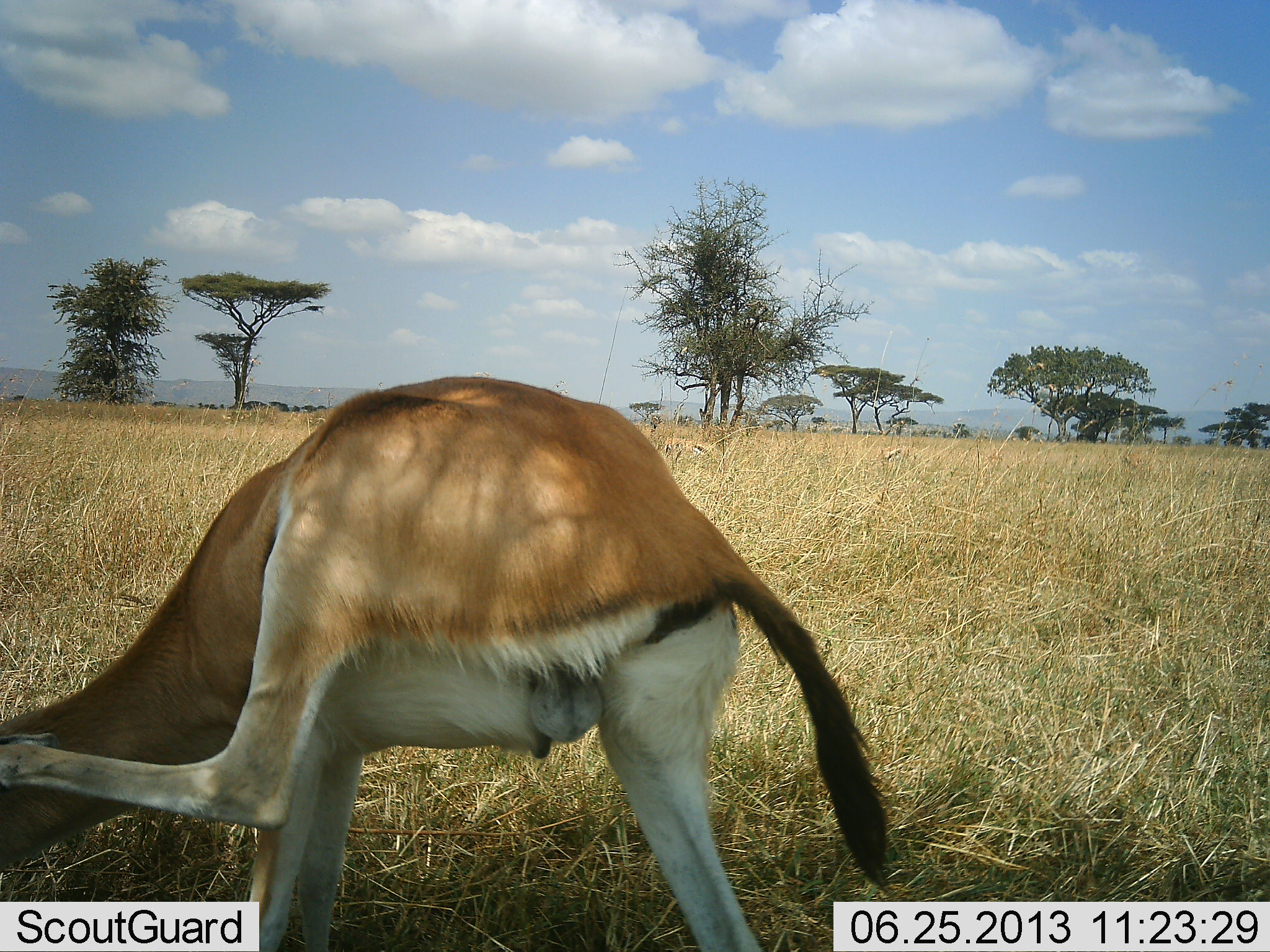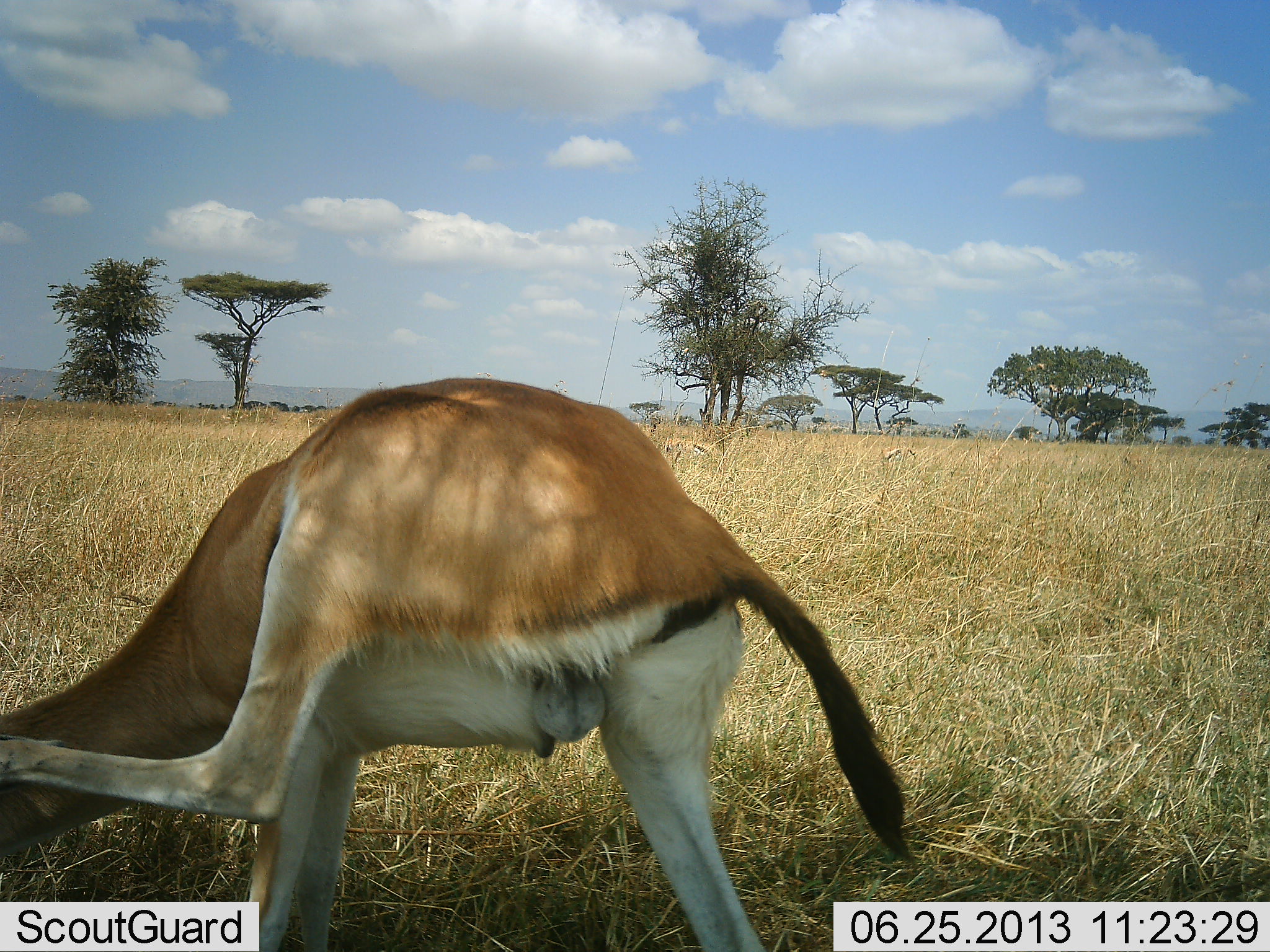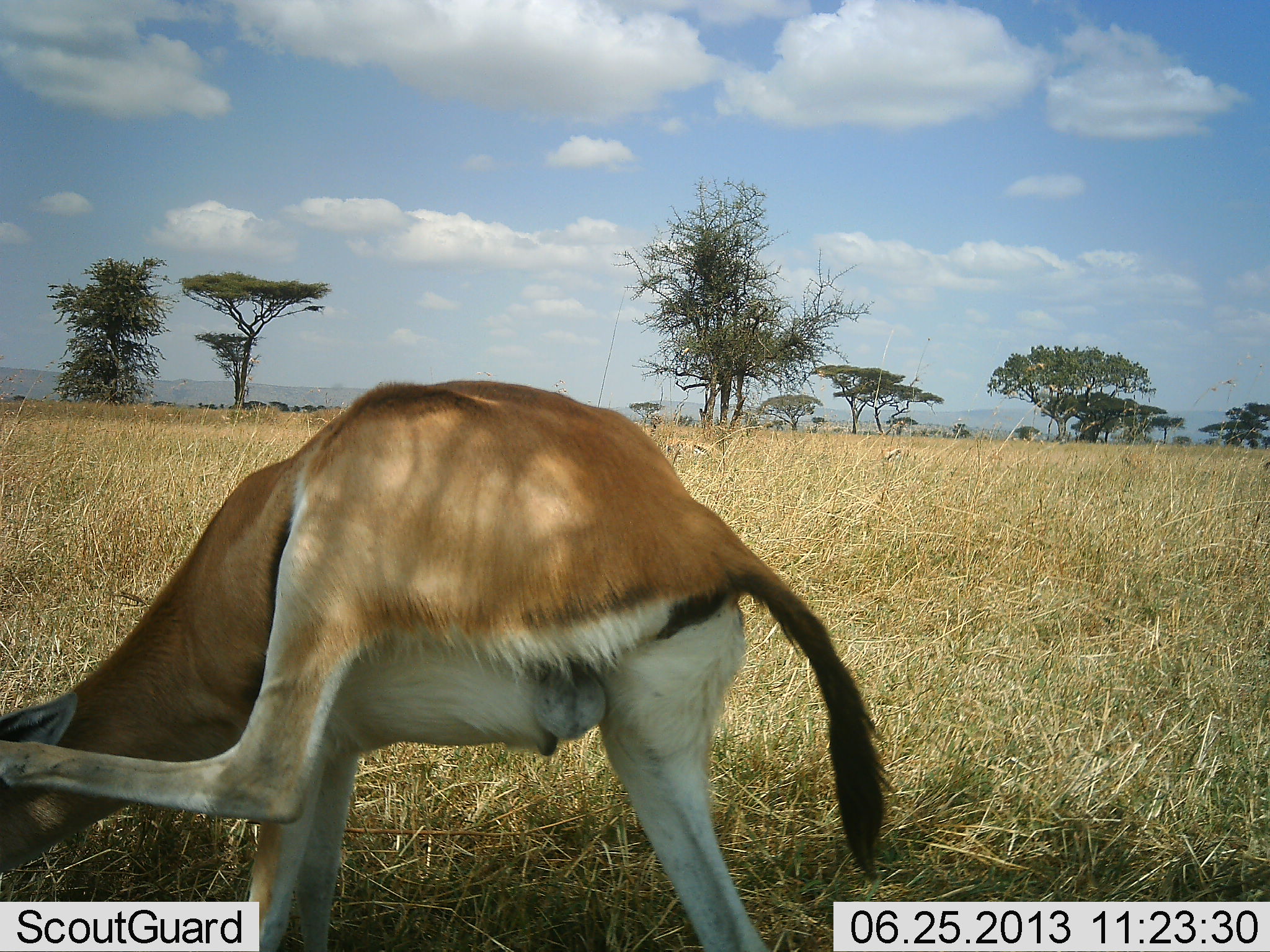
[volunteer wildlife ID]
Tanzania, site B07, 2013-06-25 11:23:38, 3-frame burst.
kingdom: Animalia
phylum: Chordata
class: Mammalia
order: Artiodactyla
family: Bovidae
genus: Eudorcas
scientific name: Eudorcas thomsonii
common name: thomson's gazelle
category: gazellethomsons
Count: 1.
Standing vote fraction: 70%.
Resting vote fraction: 0%.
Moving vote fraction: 10%.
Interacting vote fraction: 20%.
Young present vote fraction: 0%.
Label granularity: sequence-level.